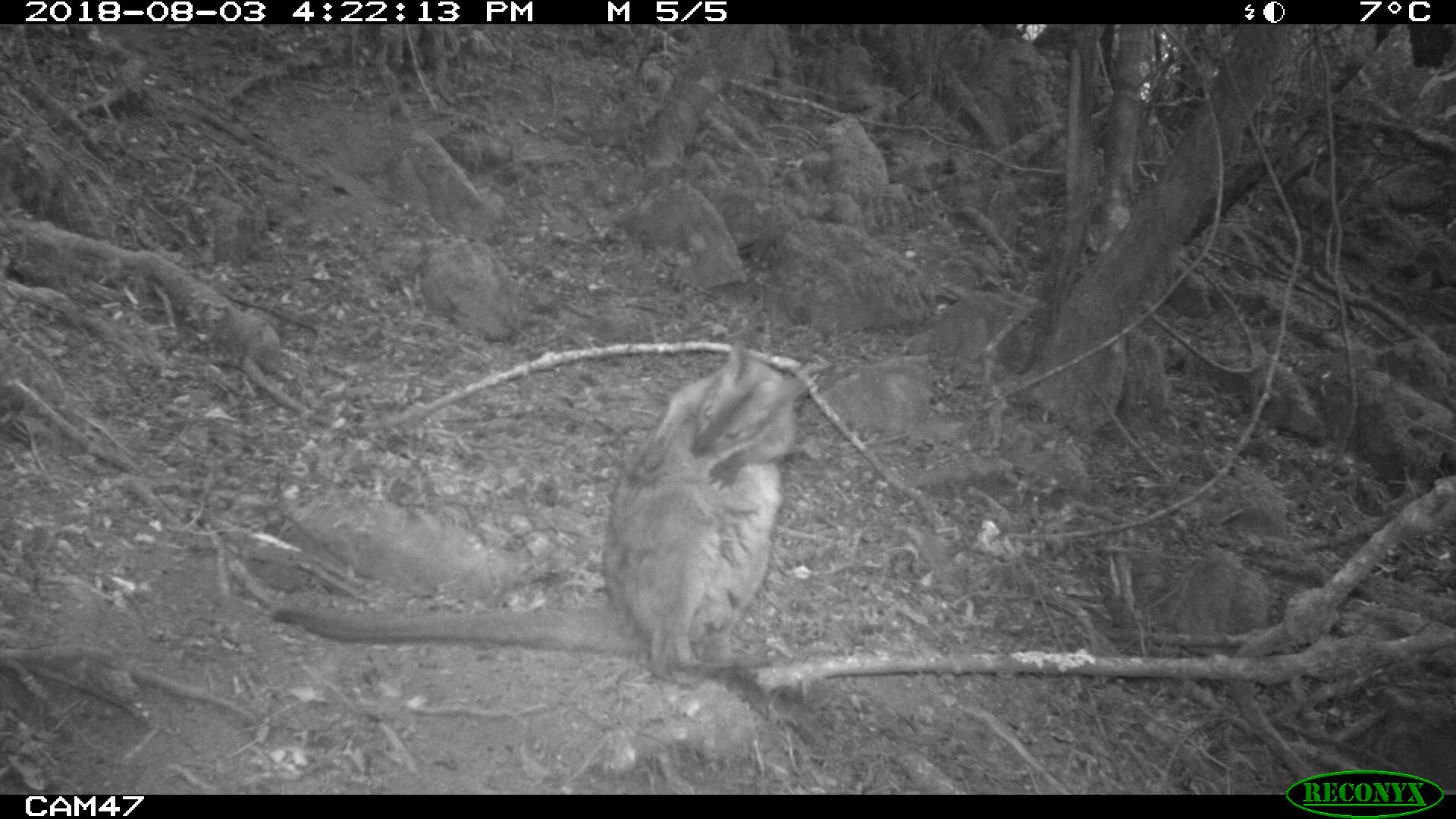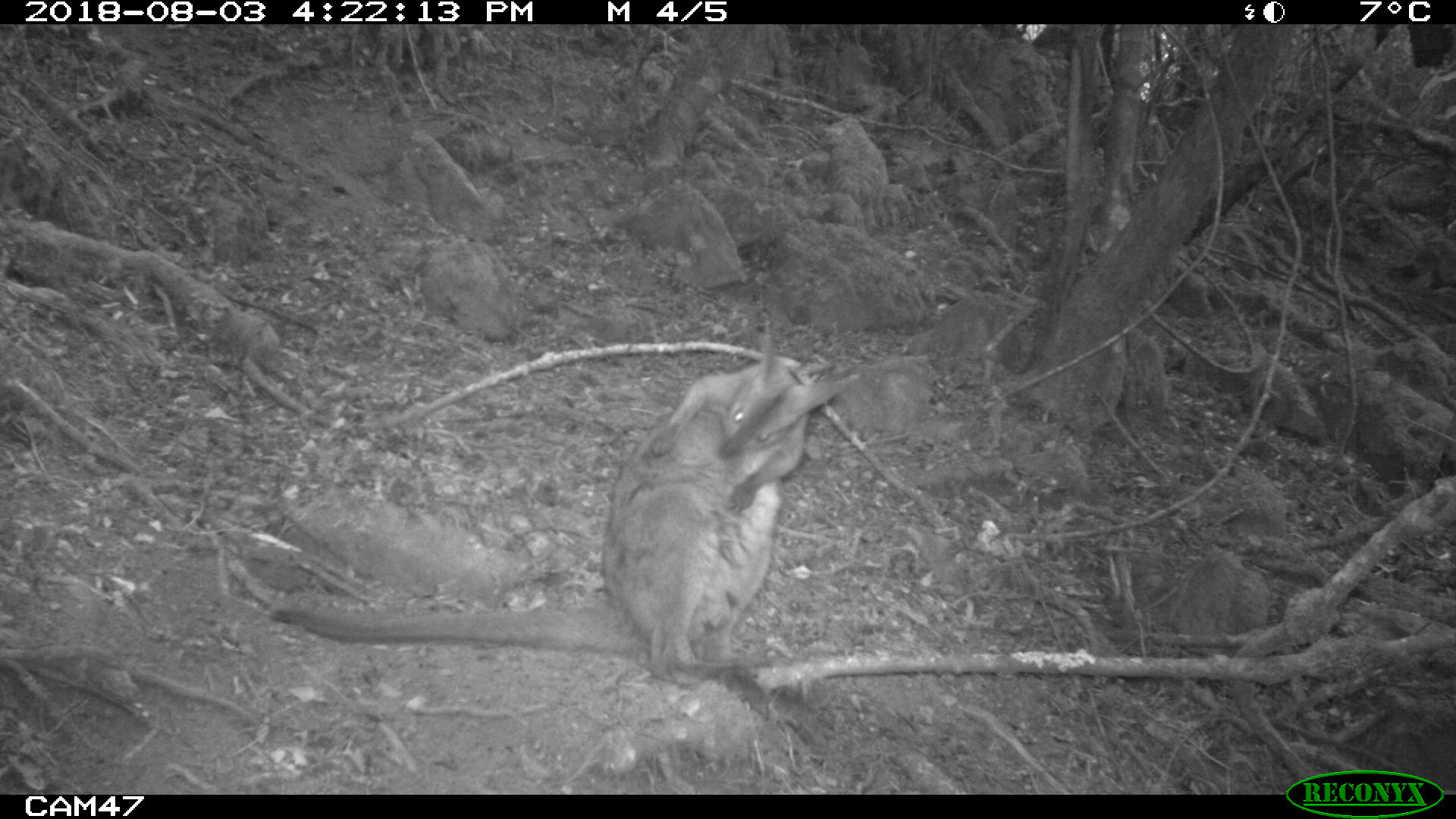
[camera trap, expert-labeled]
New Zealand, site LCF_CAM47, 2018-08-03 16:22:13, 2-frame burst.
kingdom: Animalia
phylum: Chordata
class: Mammalia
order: Diprotodontia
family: Macropodidae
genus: Notamacropus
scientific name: Notamacropus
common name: wallaby